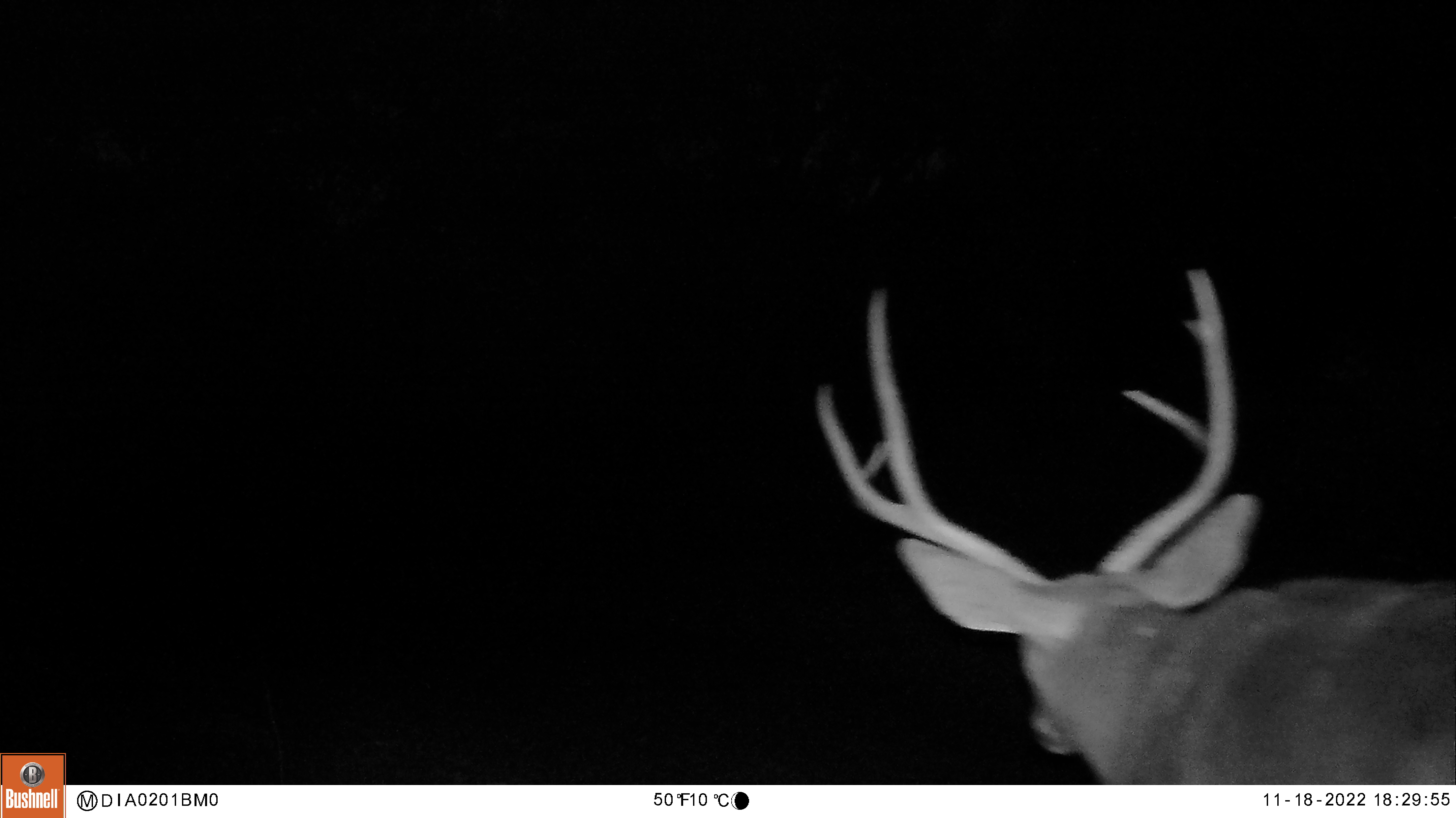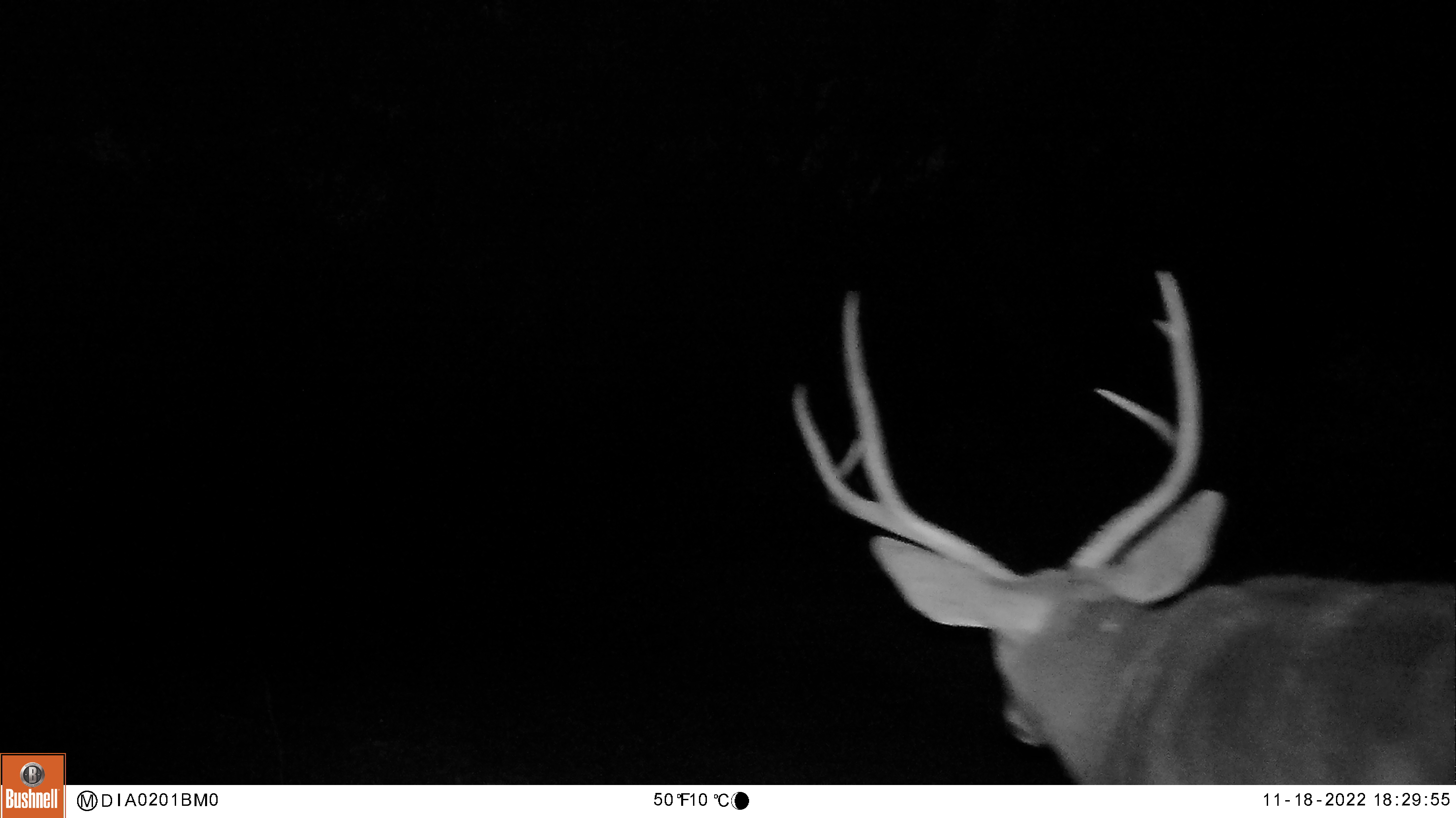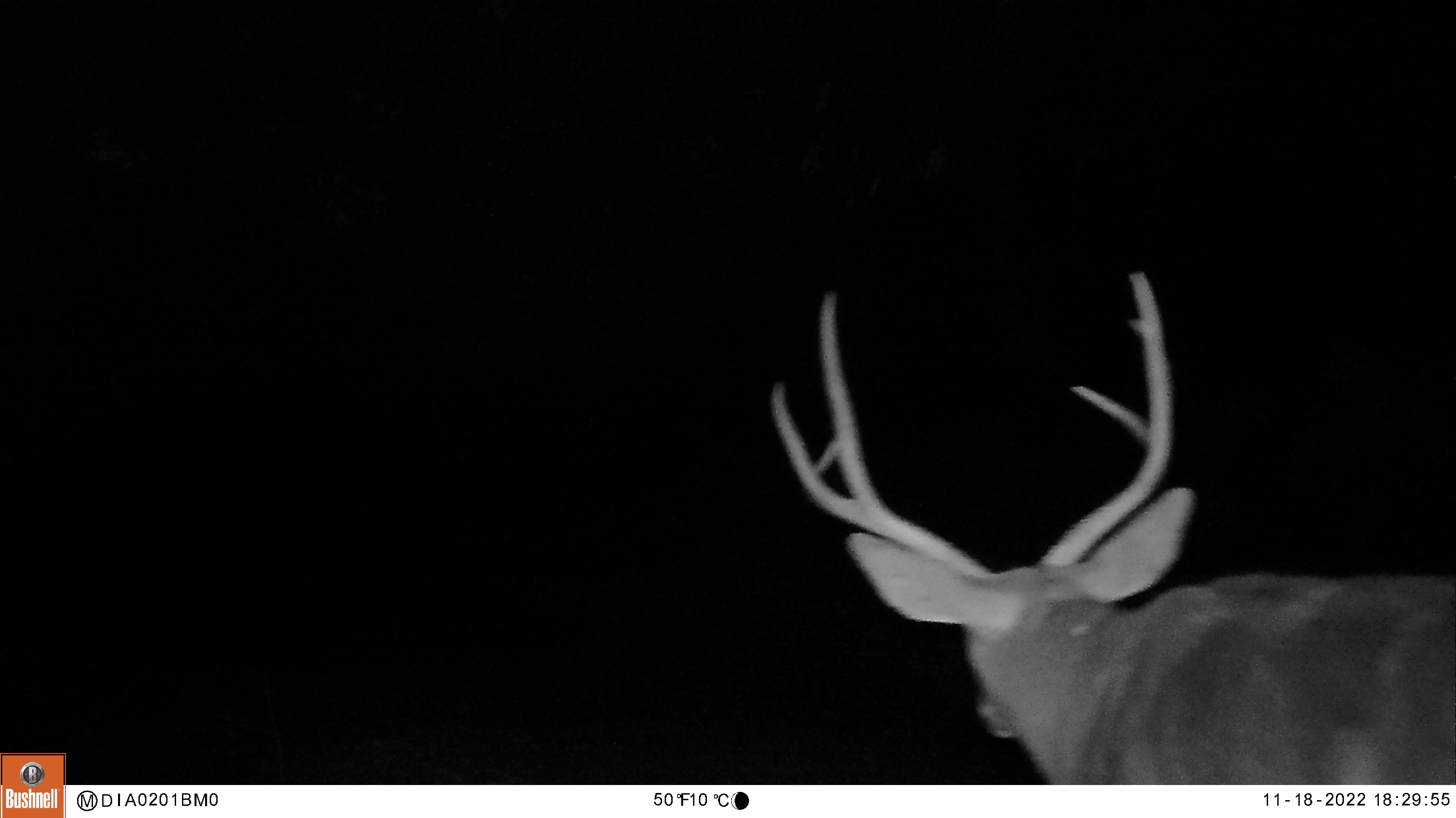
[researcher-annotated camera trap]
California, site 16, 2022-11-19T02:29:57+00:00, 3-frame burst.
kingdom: Animalia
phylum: Chordata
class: Mammalia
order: Artiodactyla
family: Cervidae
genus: Odocoileus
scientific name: Odocoileus hemionus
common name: mule deer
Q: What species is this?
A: Mule deer (Odocoileus hemionus).